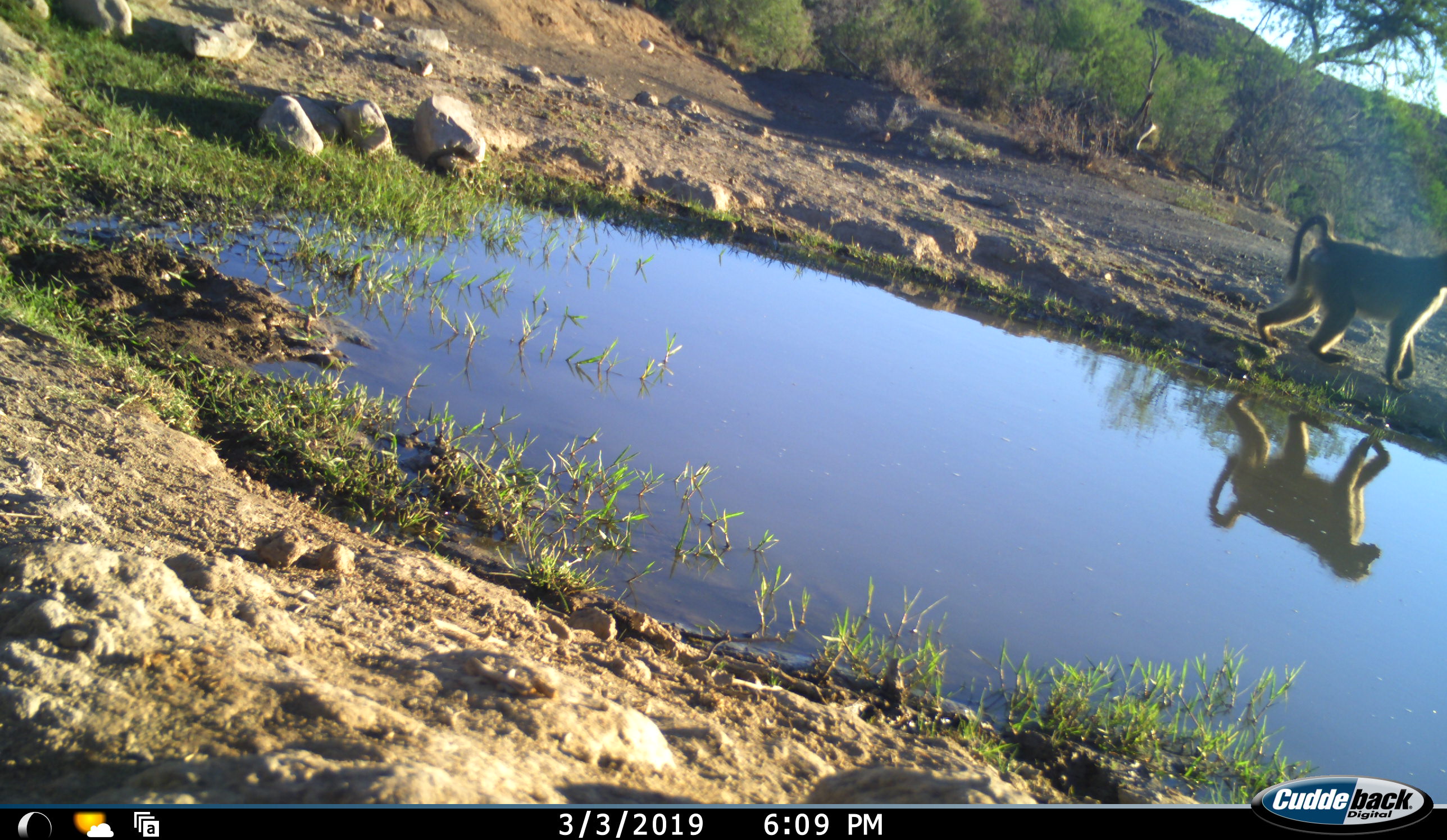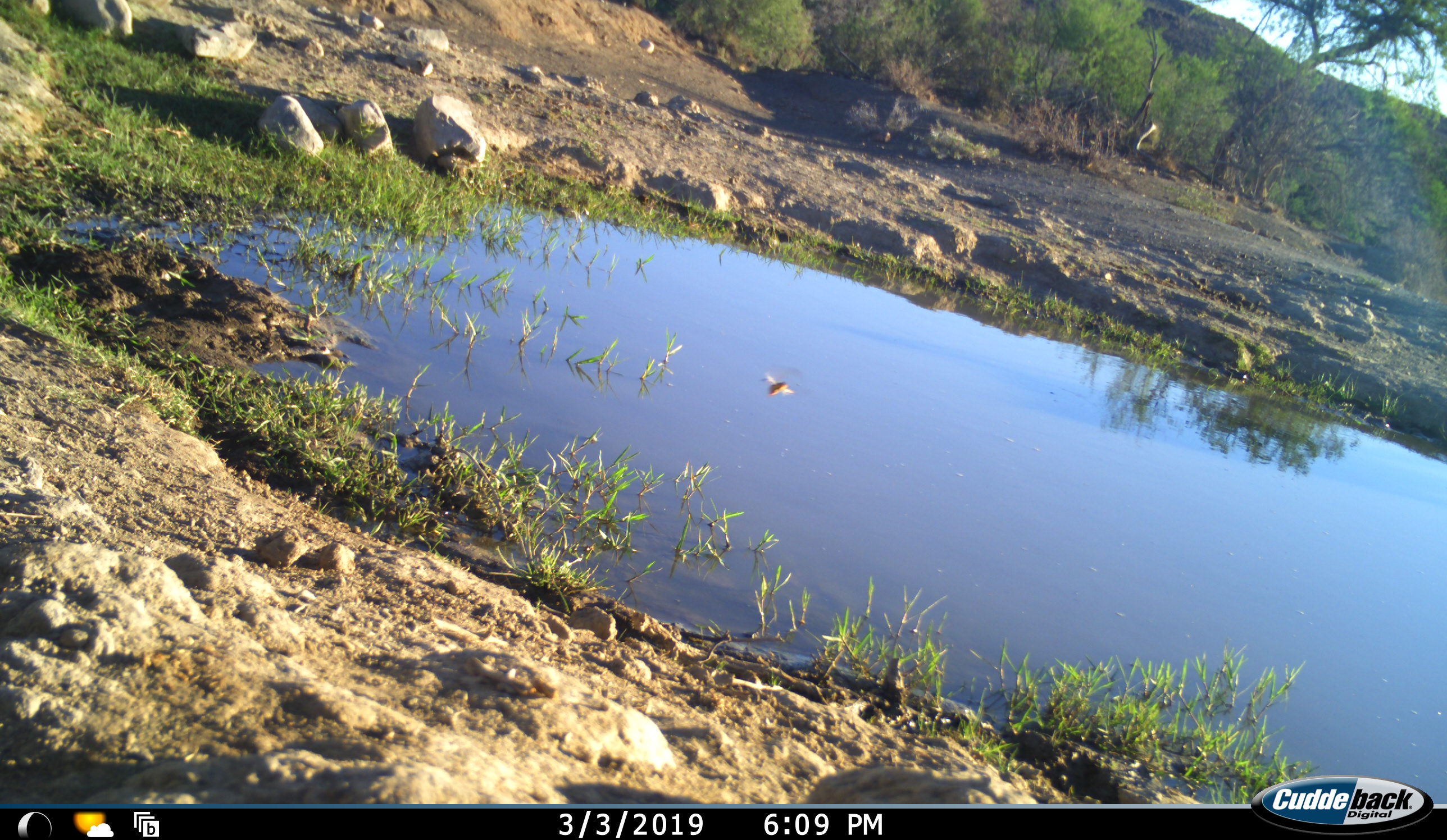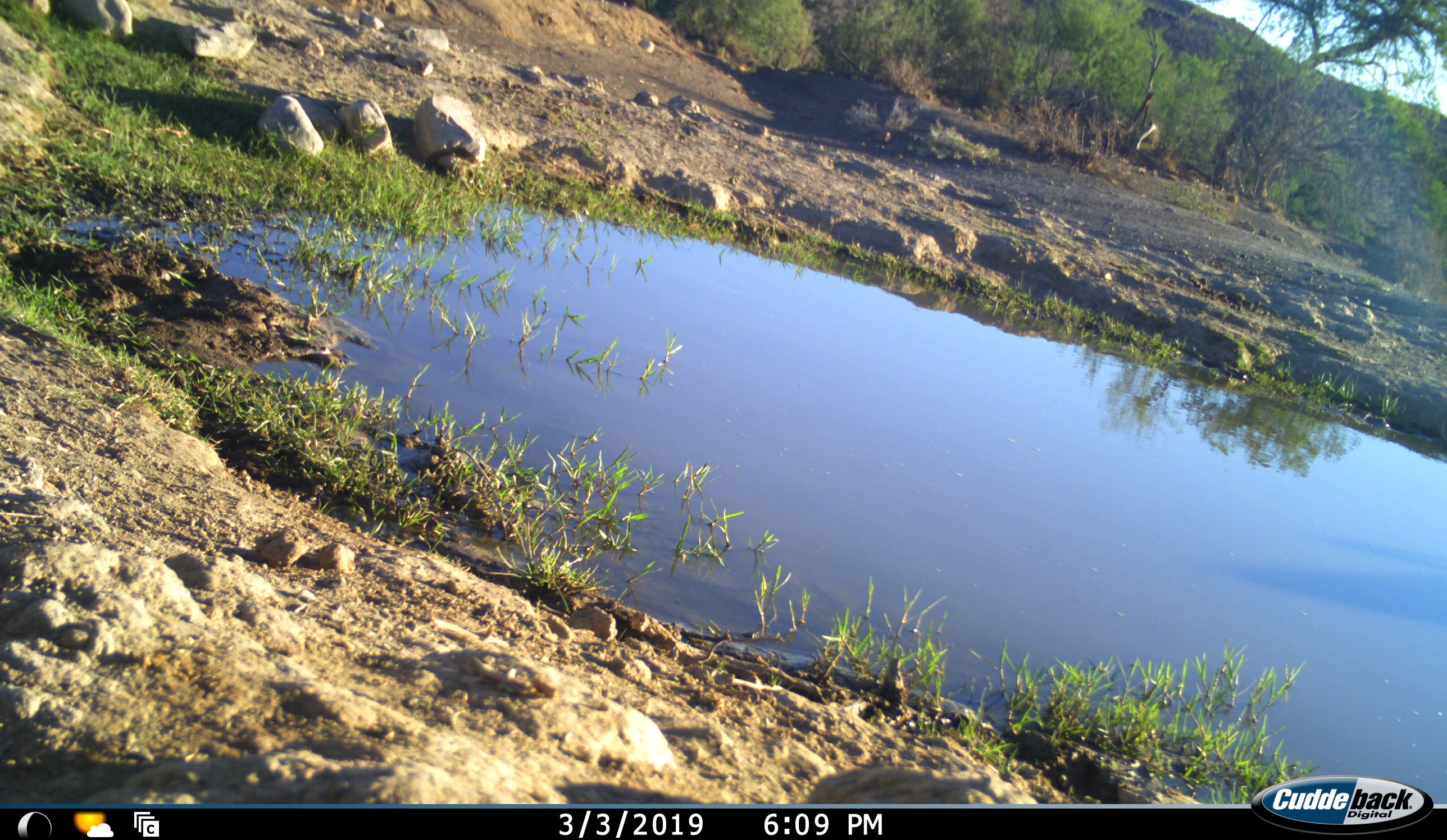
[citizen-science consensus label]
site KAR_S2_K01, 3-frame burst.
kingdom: Animalia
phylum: Chordata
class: Mammalia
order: Primates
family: Cercopithecidae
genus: Papio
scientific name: Papio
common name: baboon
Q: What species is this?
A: Baboon (Papio).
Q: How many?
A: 1.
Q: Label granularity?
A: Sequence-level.